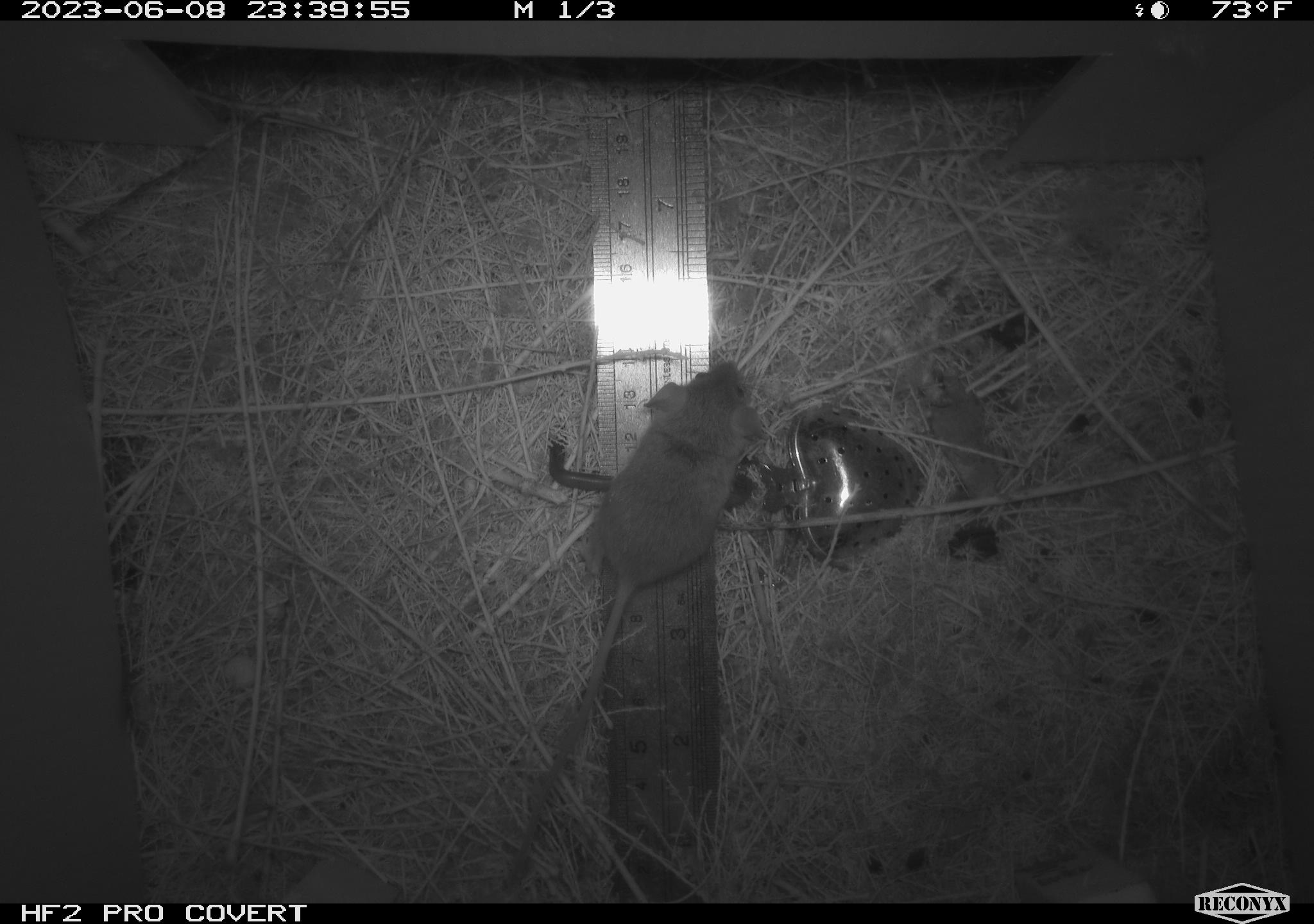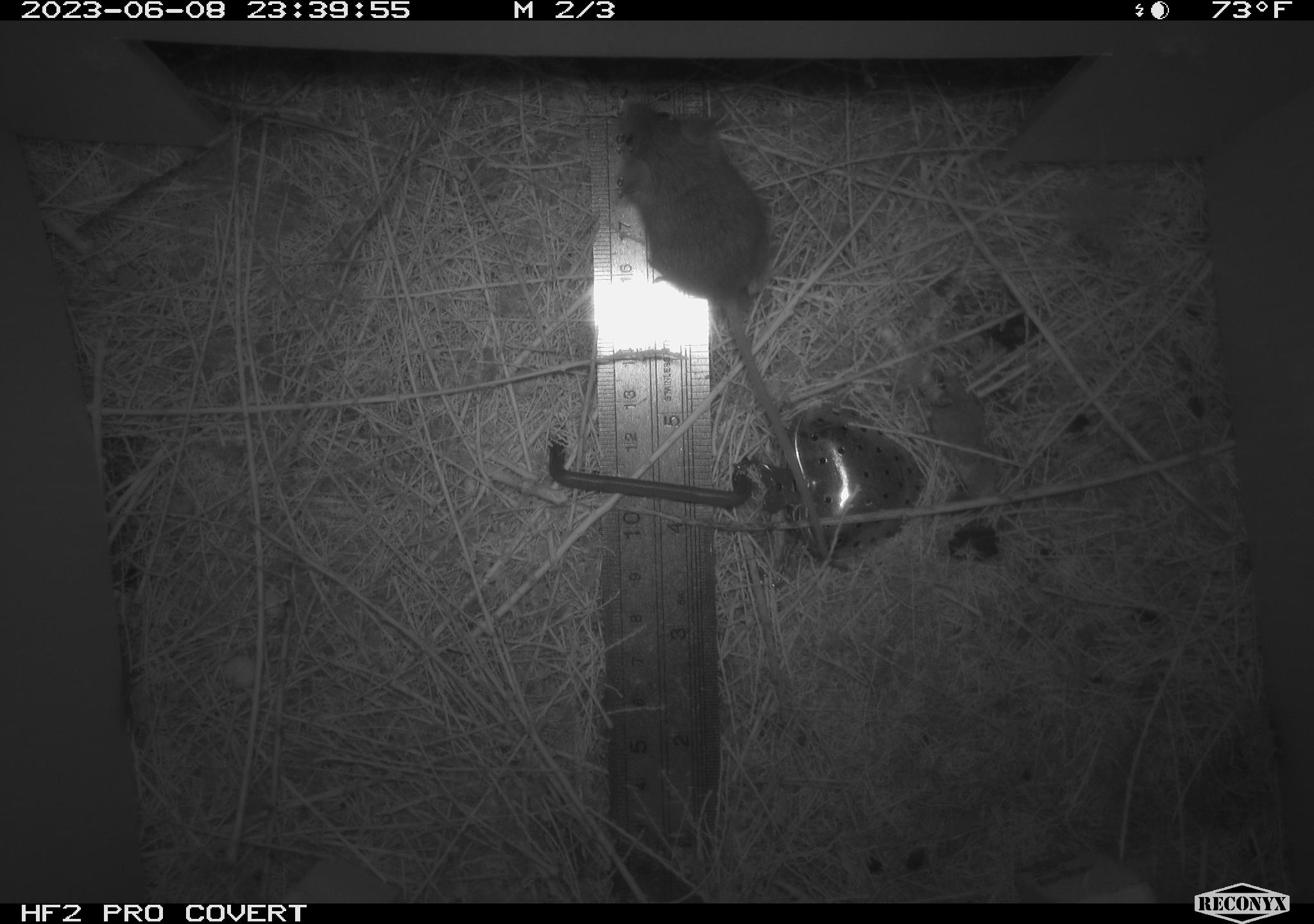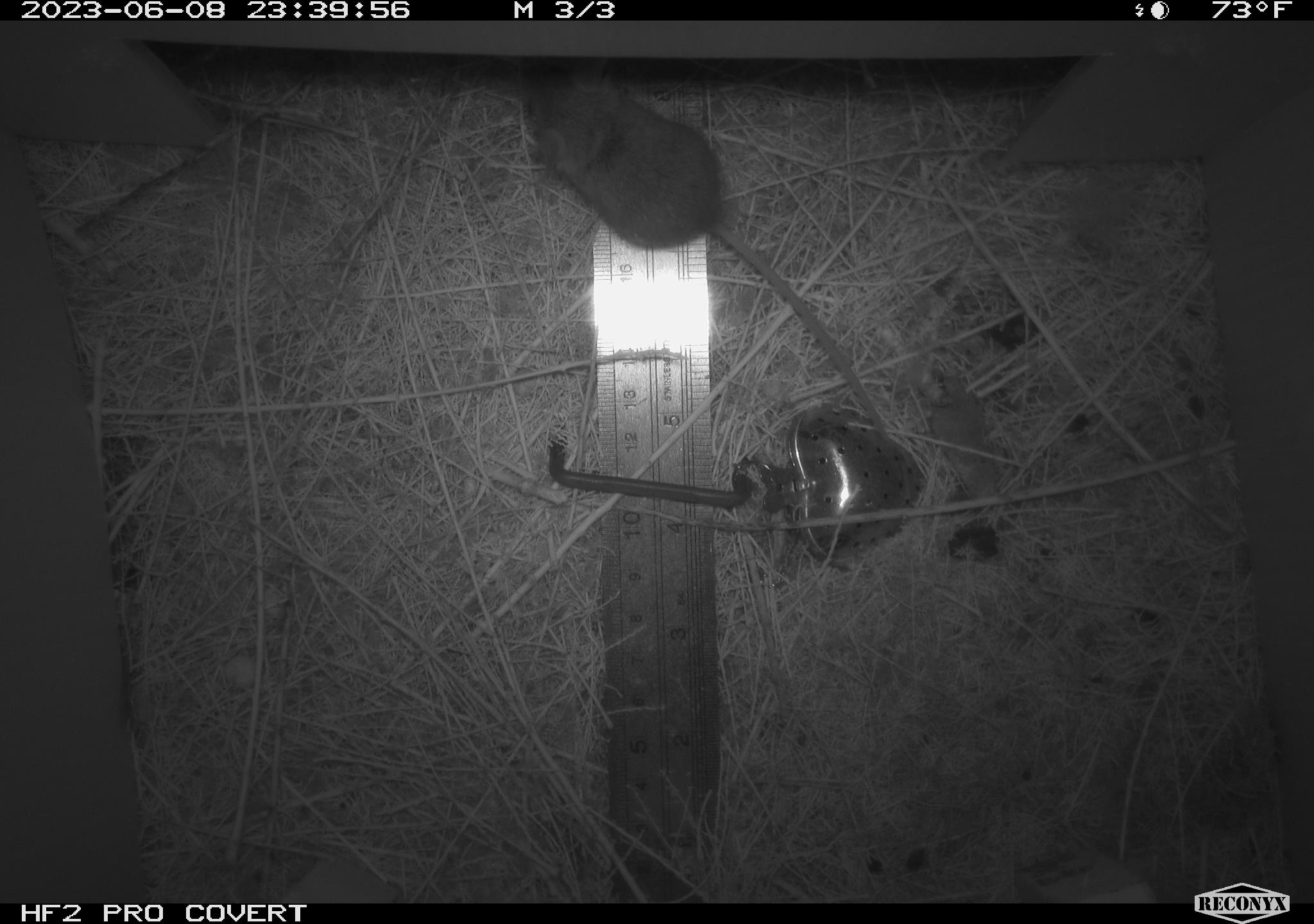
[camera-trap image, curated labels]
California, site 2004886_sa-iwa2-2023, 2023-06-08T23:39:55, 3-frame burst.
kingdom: Animalia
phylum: Chordata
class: Mammalia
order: Rodentia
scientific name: Rodentia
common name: mouse species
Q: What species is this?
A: Mouse species (Rodentia).